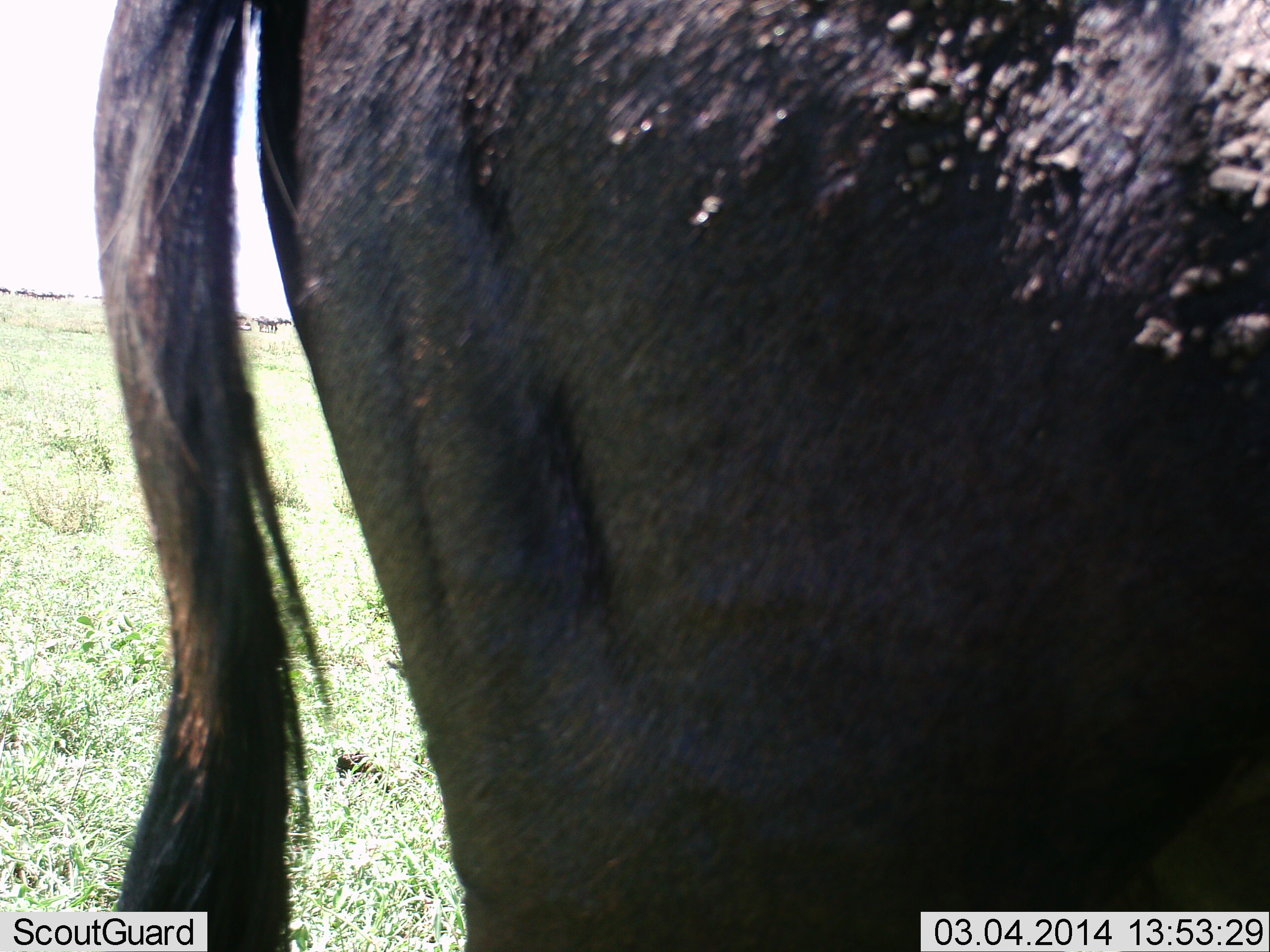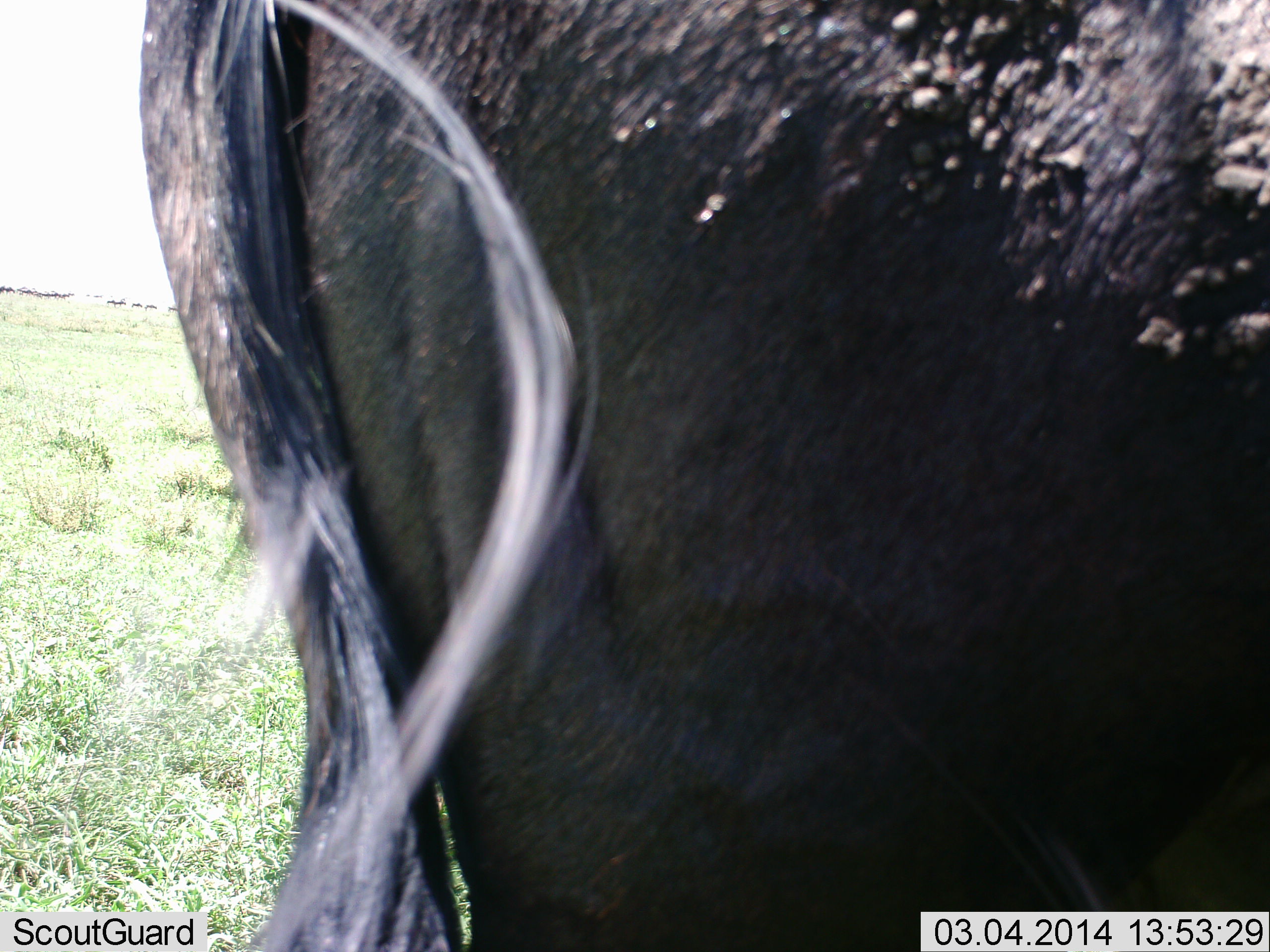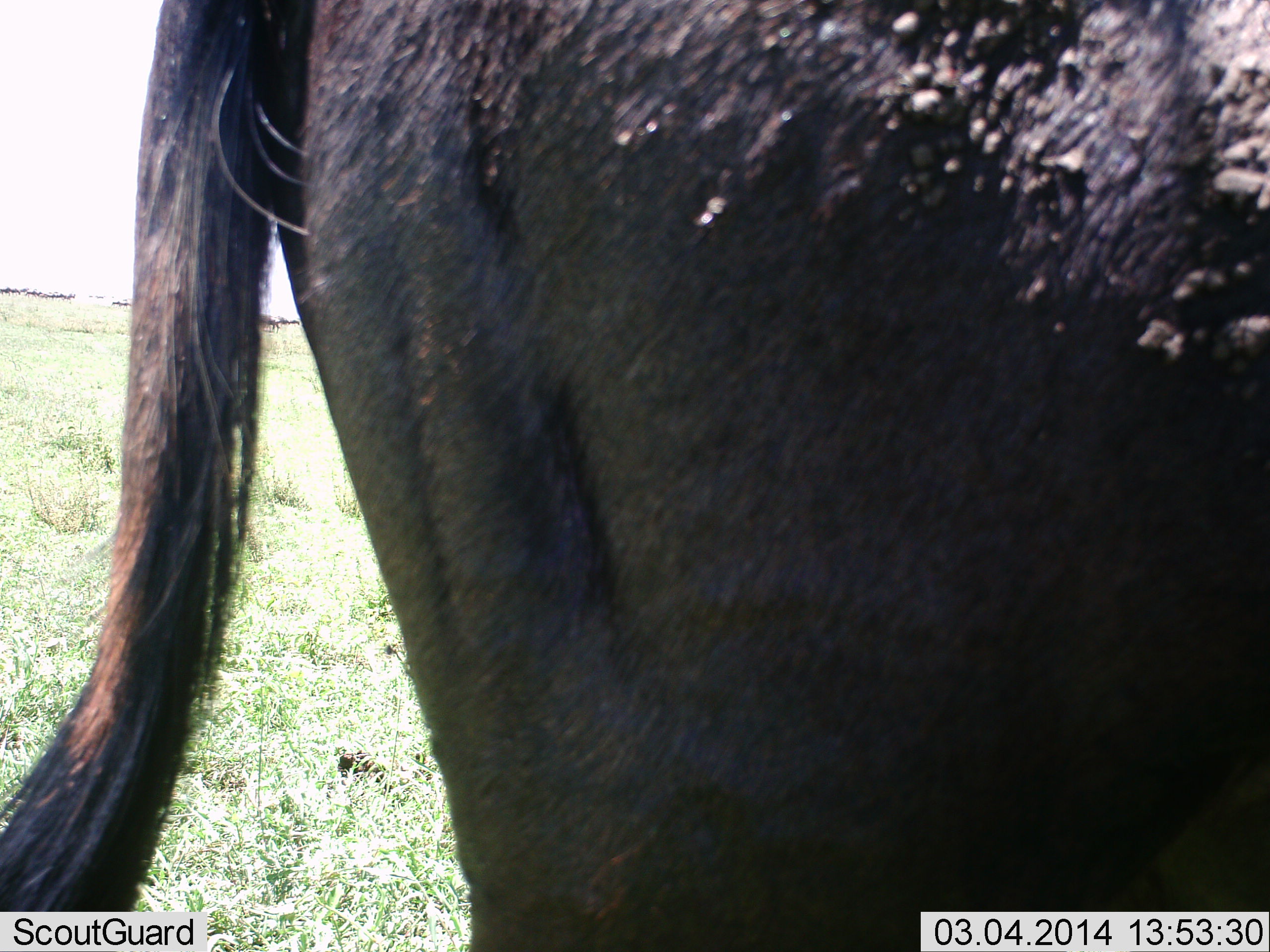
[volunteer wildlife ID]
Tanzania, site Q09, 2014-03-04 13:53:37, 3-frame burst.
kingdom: Animalia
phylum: Chordata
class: Mammalia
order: Artiodactyla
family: Bovidae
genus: Connochaetes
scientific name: Connochaetes taurinus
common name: blue wildebeest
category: wildebeest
Wildebeest (blue wildebeest) (Connochaetes taurinus), count 1. Behavior (volunteer vote fractions): standing 100%, resting 0%, moving 10%, interacting 0%. Young present (vote fraction): 0%. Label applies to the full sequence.